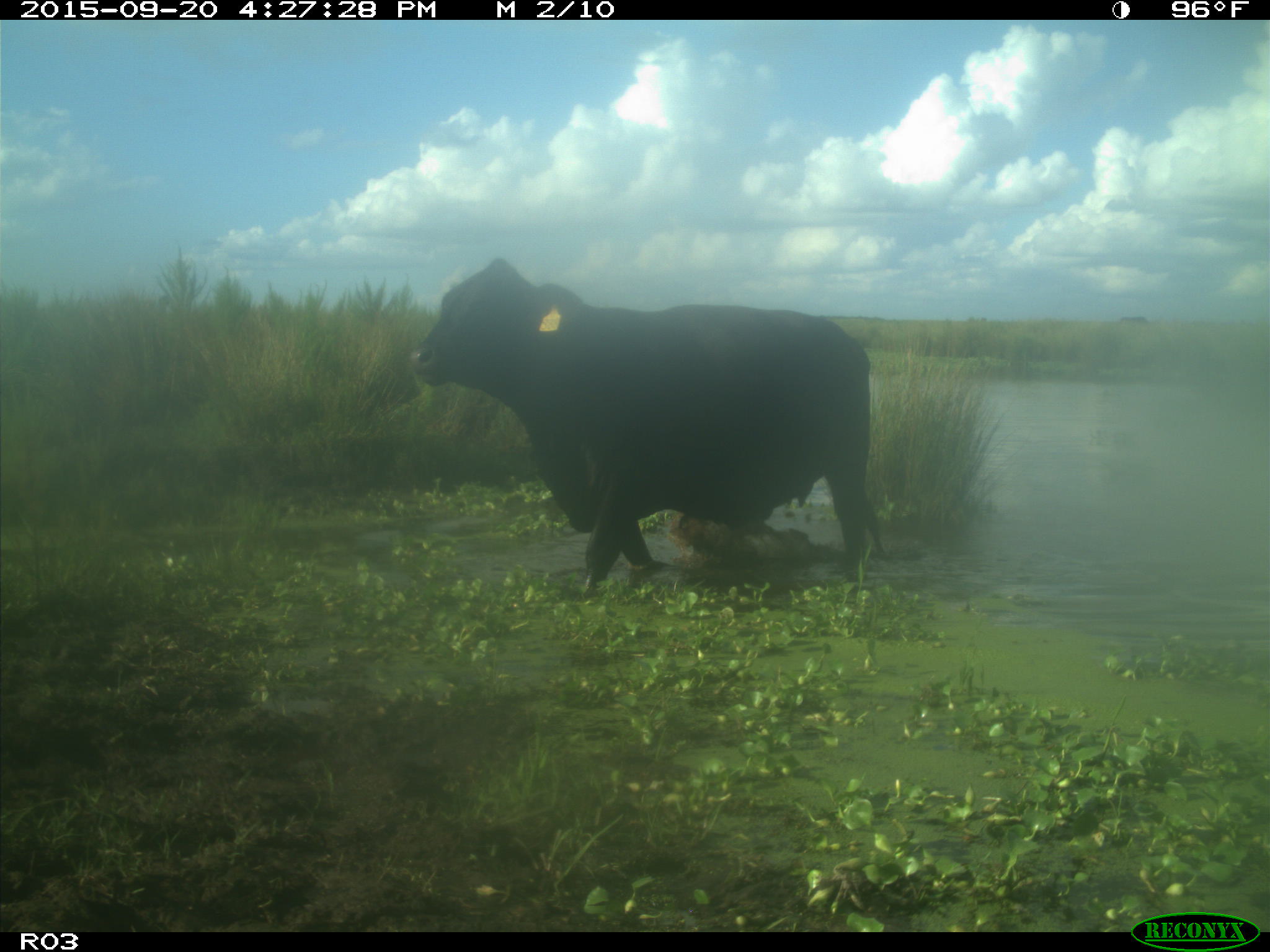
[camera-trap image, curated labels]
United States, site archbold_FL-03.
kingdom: Animalia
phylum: Chordata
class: Mammalia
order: Artiodactyla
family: Bovidae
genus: Bos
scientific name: Bos taurus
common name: domestic cow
Bos taurus (domestic cow).